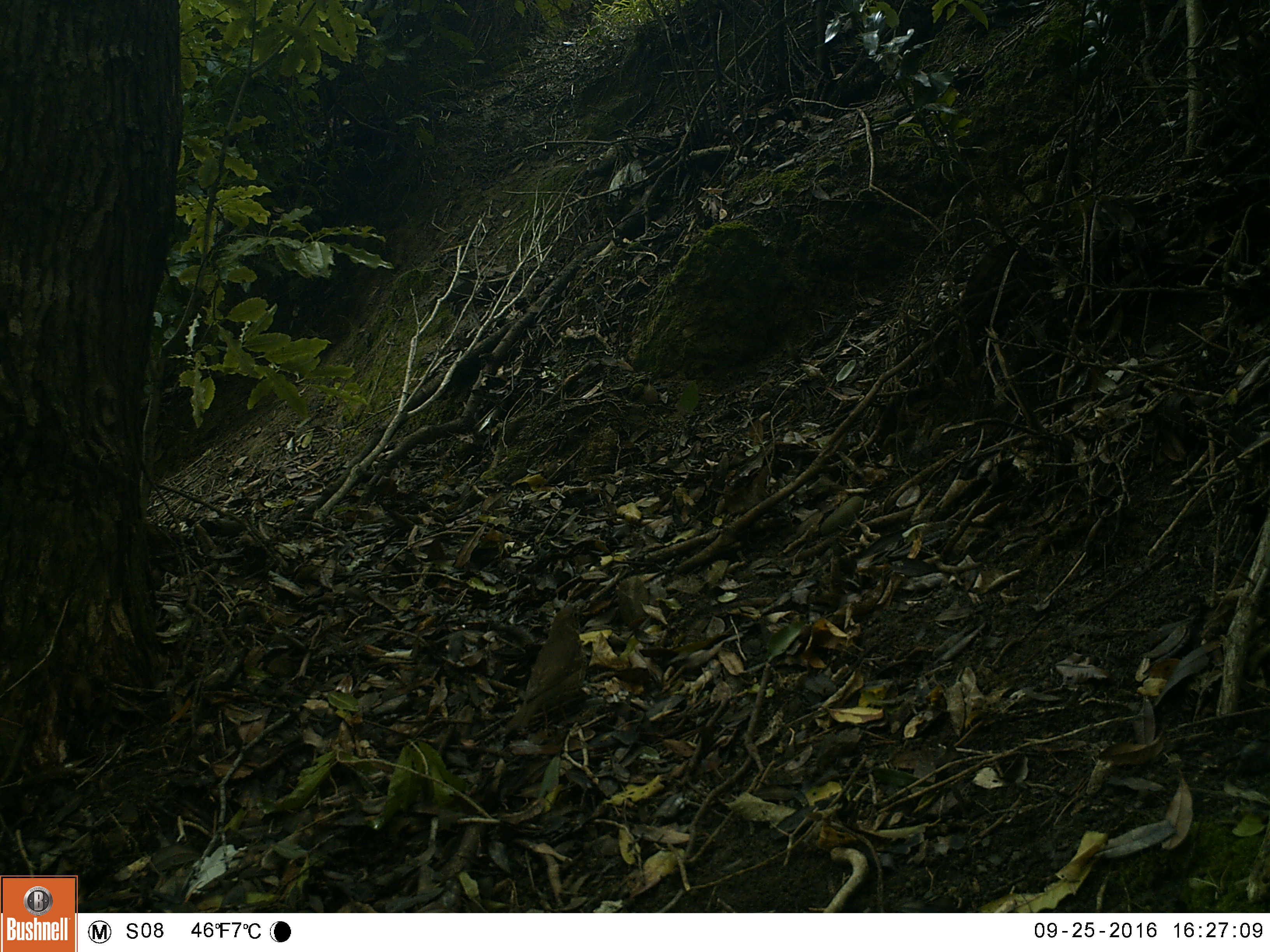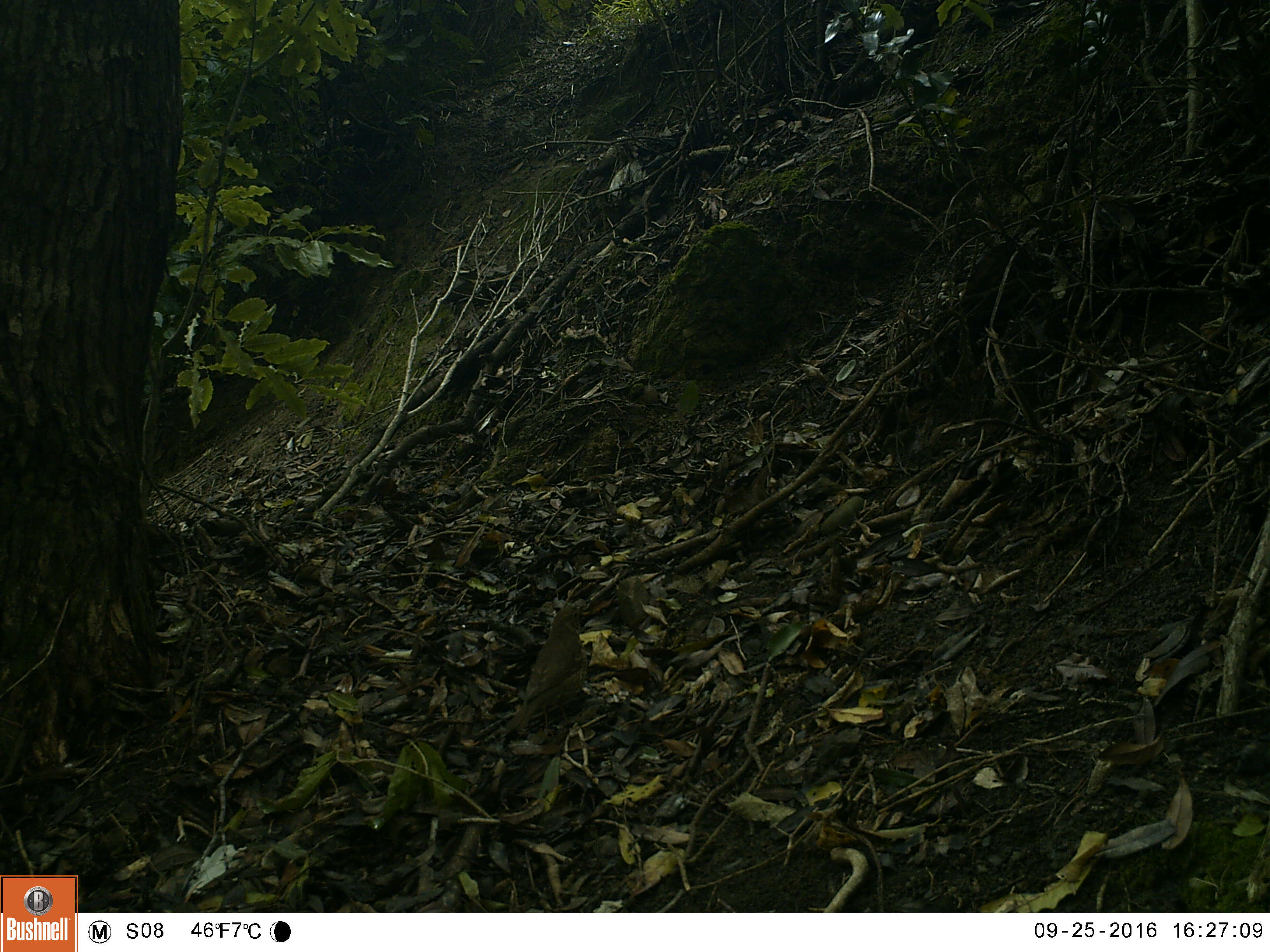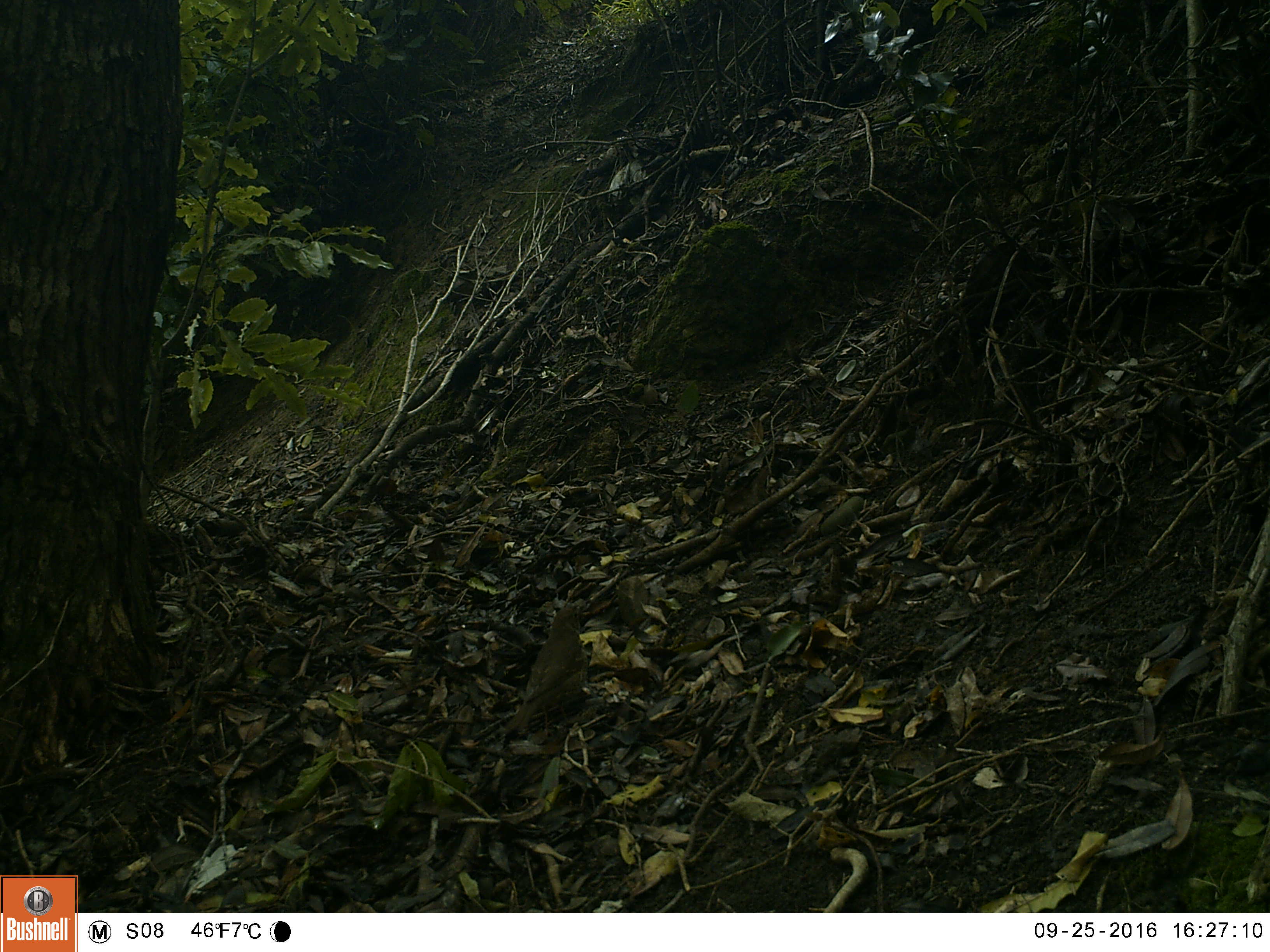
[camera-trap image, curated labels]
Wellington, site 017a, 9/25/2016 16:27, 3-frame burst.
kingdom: Animalia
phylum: Chordata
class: Aves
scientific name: Aves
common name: bird